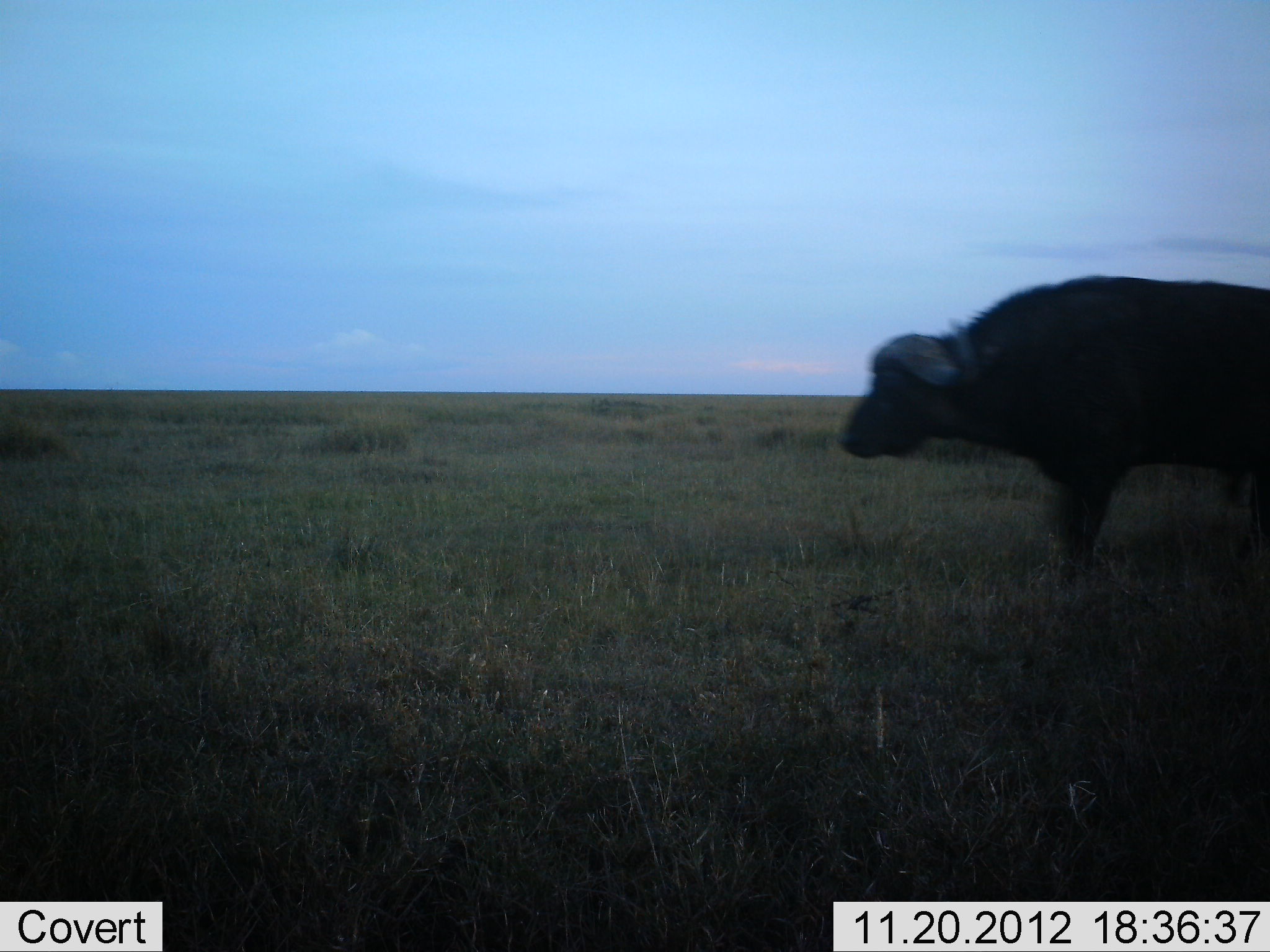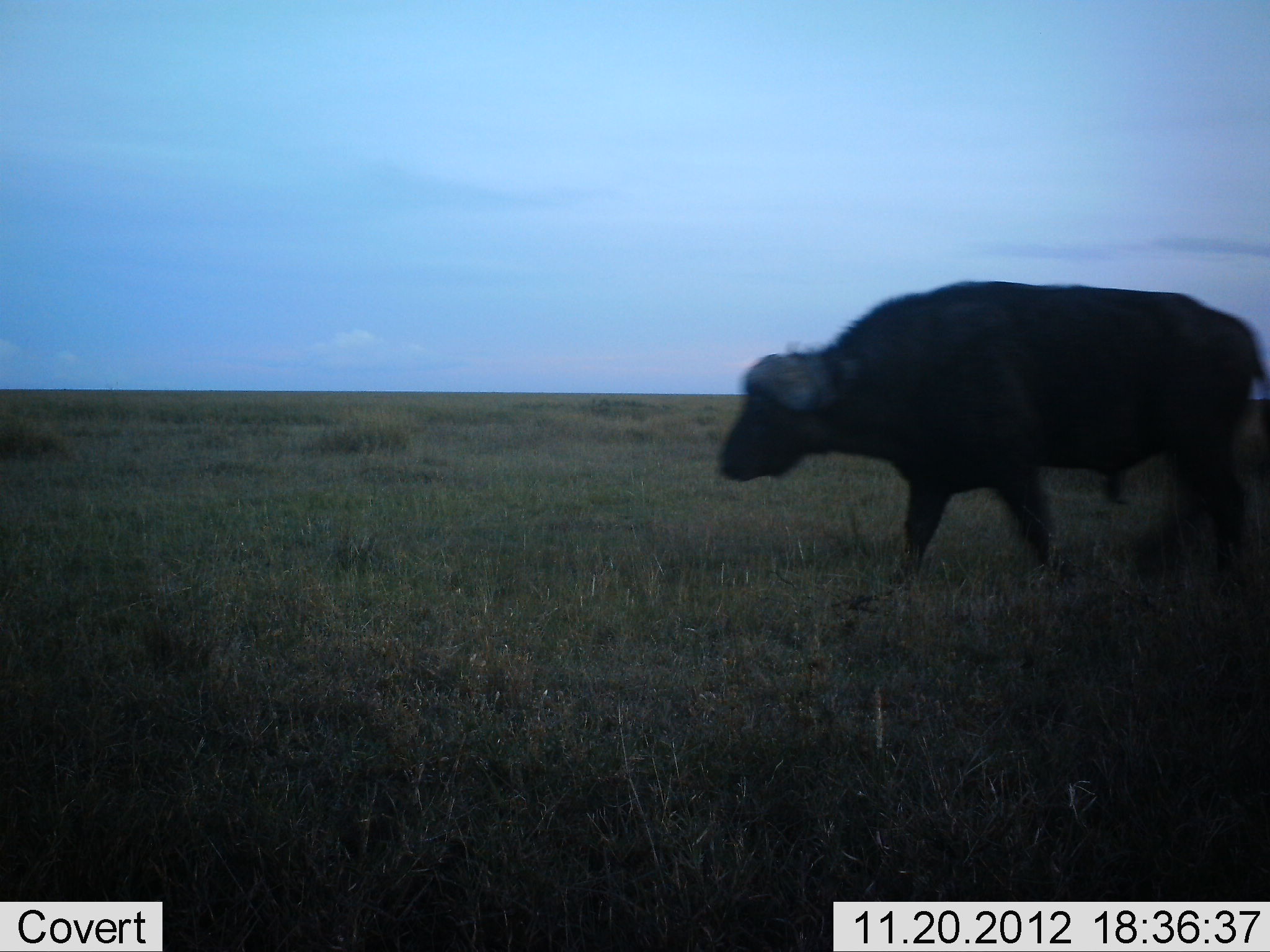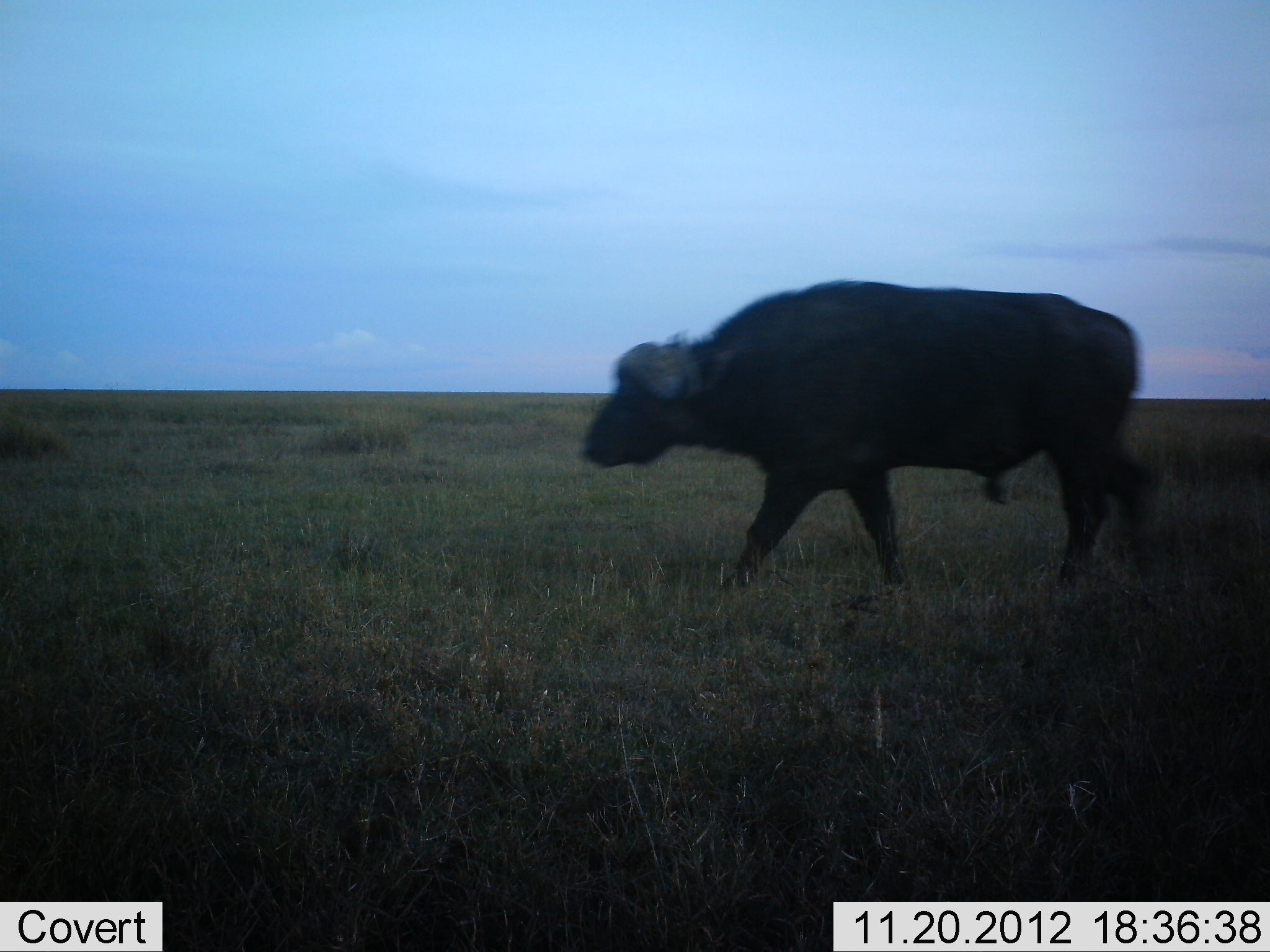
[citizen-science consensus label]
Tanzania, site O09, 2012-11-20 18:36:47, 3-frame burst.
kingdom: Animalia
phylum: Chordata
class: Mammalia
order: Artiodactyla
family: Bovidae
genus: Syncerus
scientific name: Syncerus caffer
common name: cape buffalo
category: buffalo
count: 1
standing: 0%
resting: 0%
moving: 100%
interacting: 0%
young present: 0%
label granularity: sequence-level